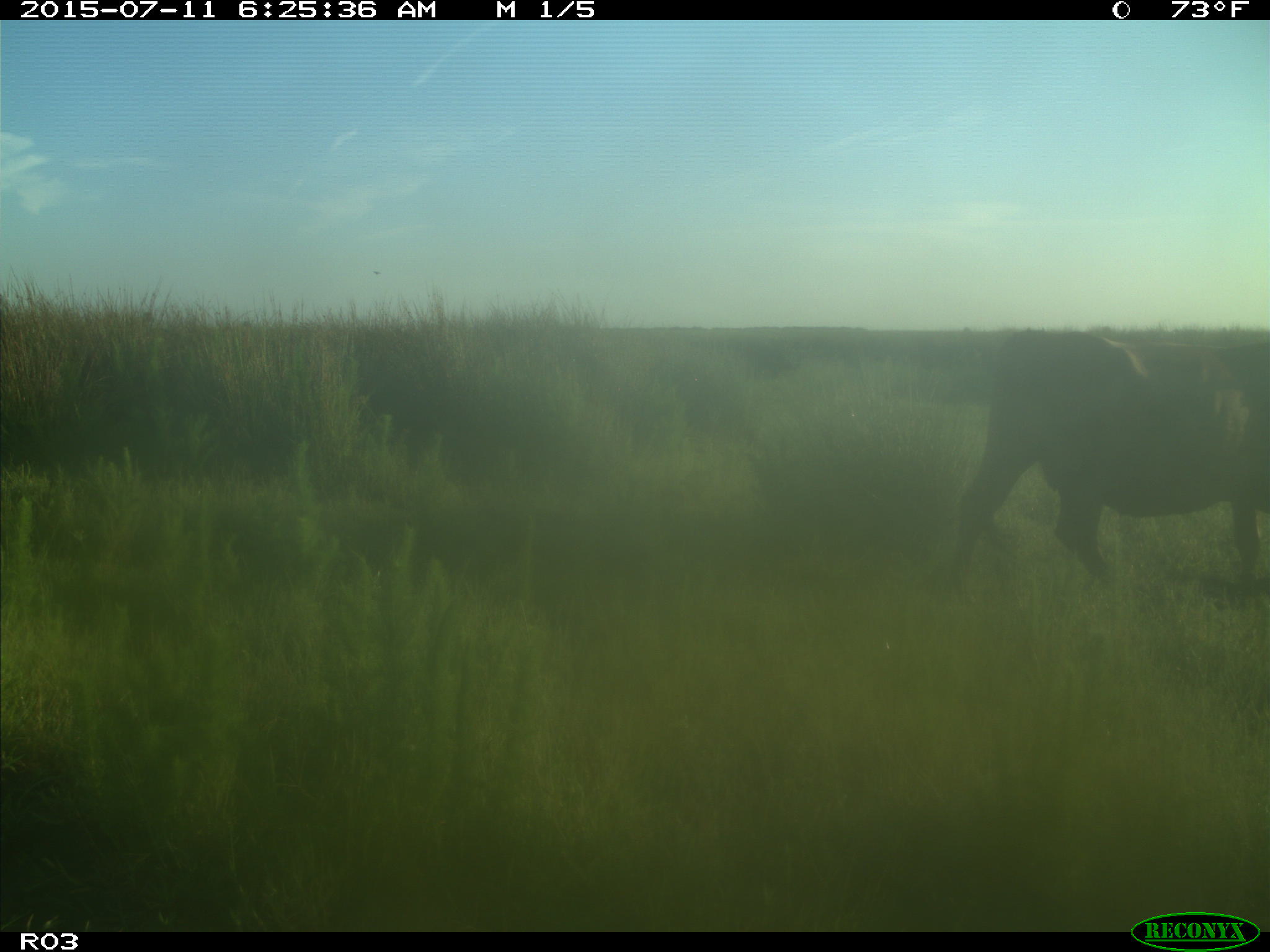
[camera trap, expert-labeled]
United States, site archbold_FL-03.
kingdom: Animalia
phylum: Chordata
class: Mammalia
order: Artiodactyla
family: Bovidae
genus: Bos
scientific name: Bos taurus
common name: domestic cow